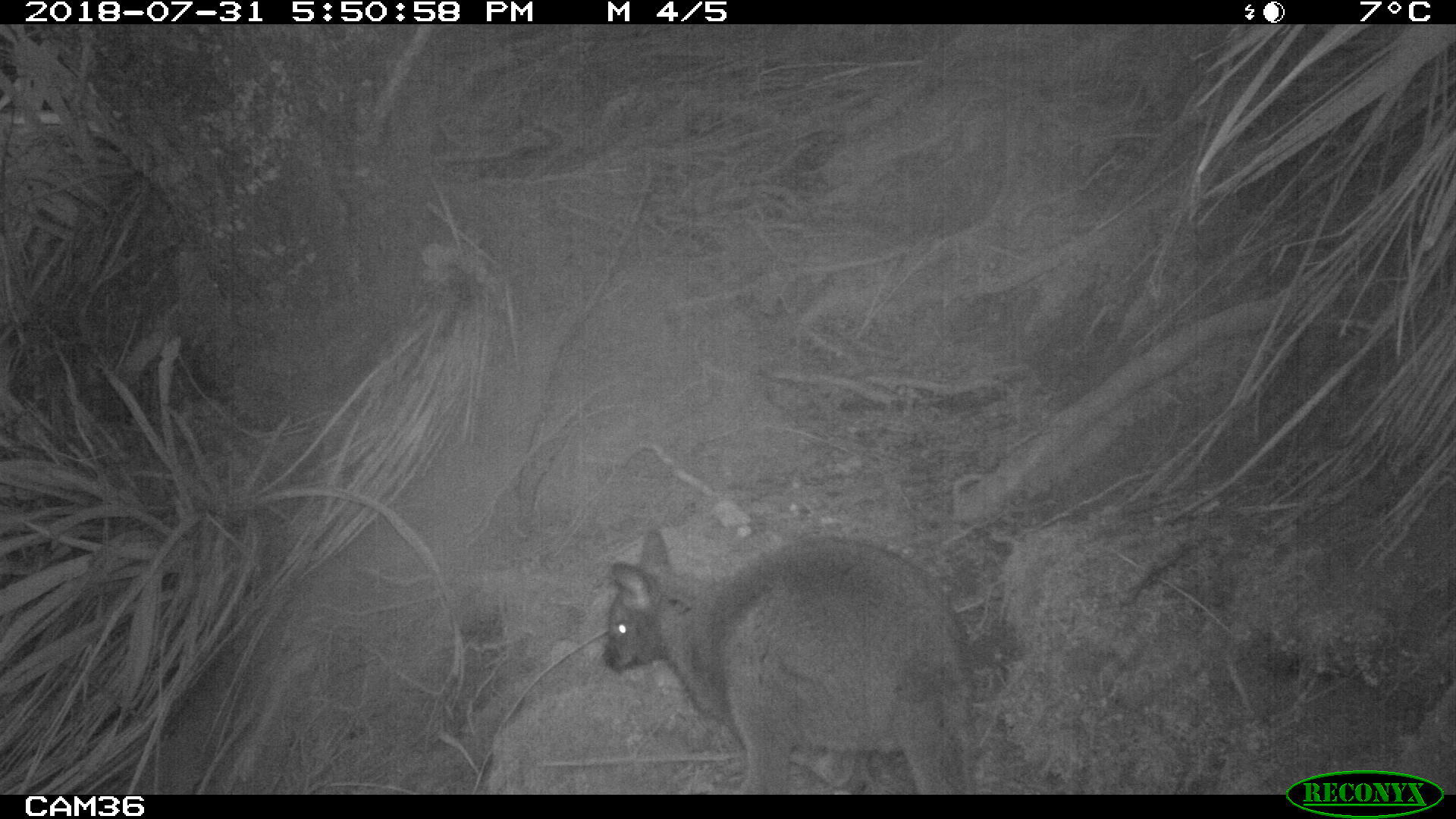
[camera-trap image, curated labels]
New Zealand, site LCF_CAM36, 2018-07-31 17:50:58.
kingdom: Animalia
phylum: Chordata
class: Mammalia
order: Diprotodontia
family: Macropodidae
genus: Notamacropus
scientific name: Notamacropus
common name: wallaby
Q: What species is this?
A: Wallaby (Notamacropus).